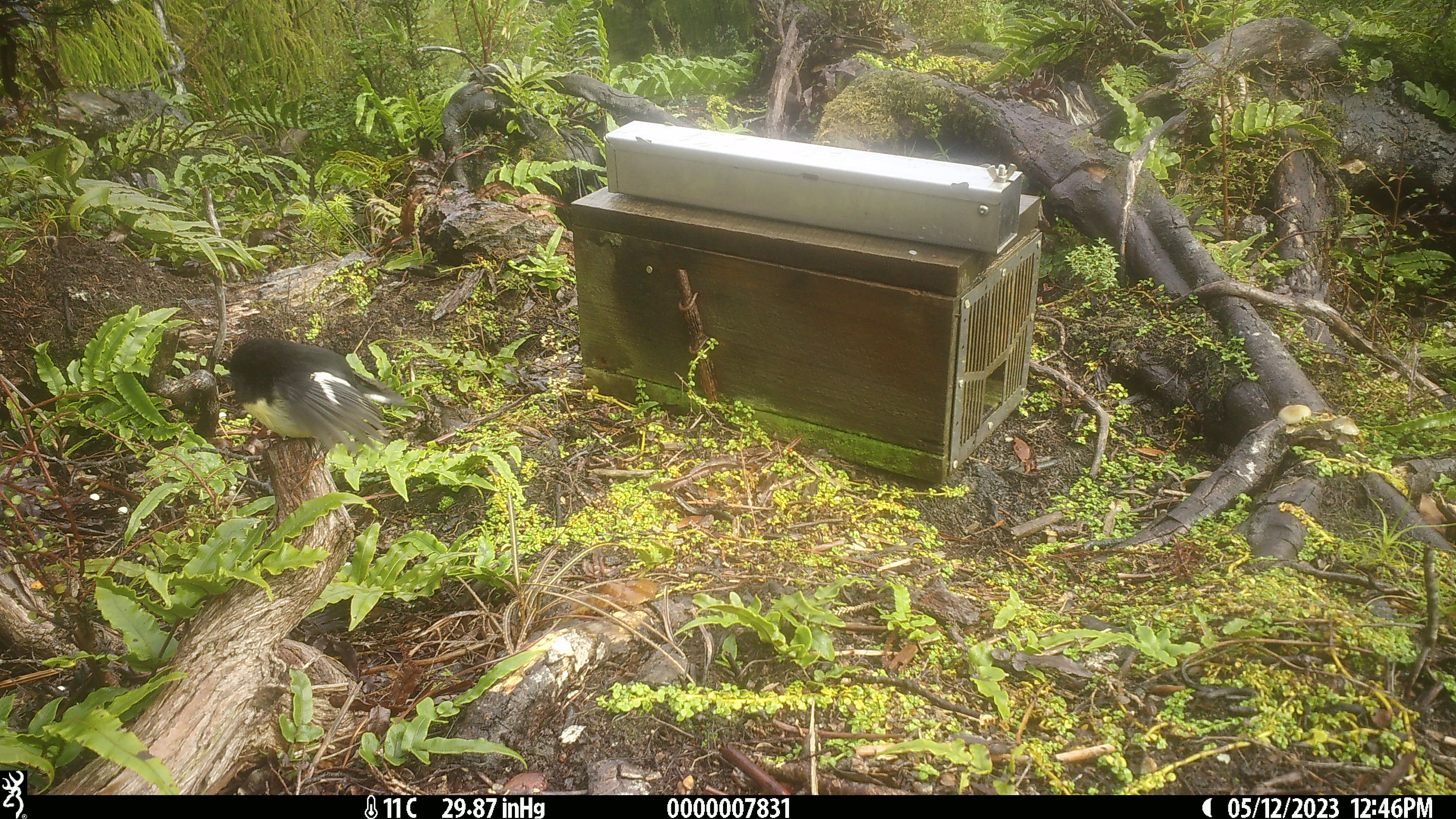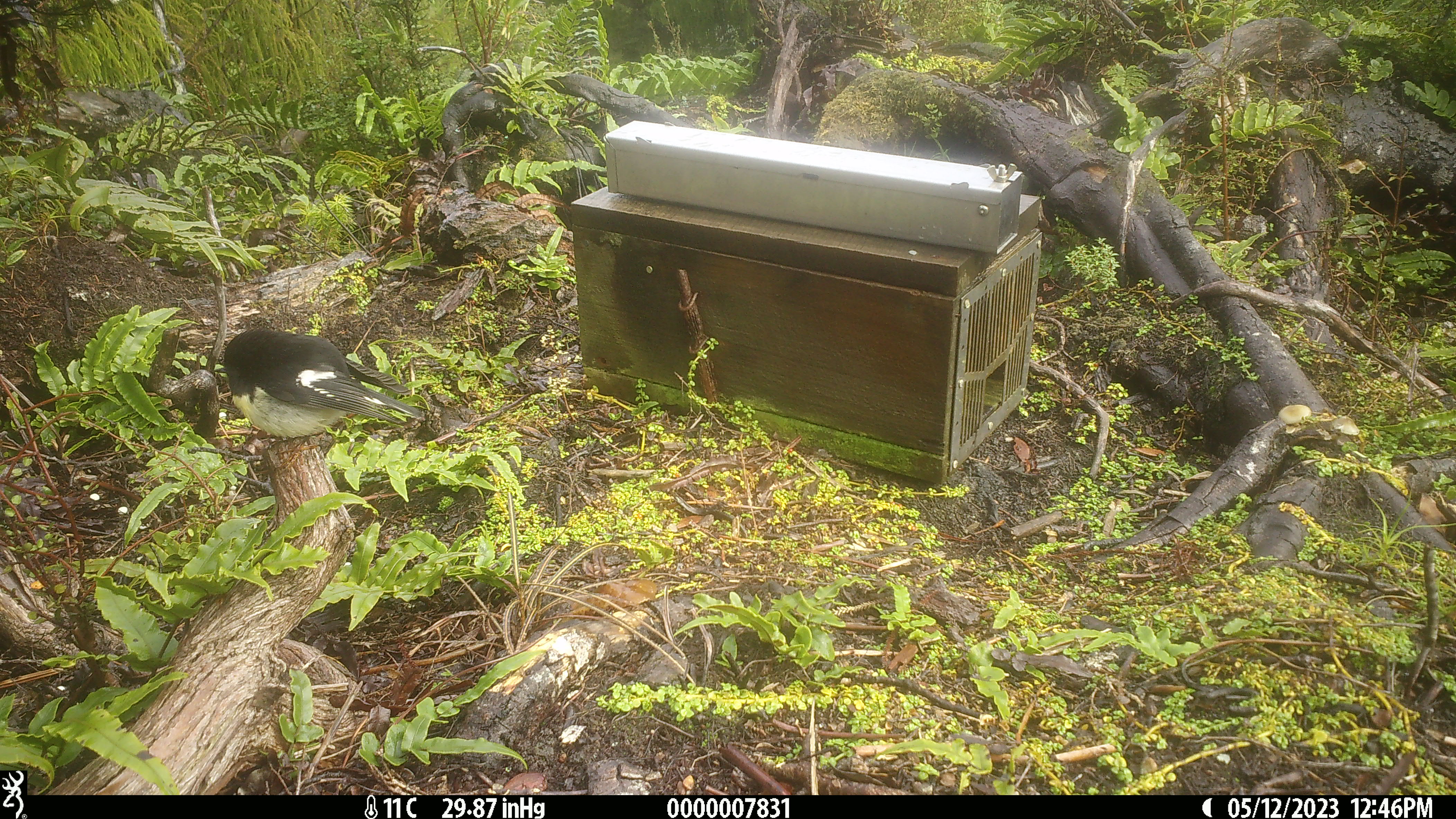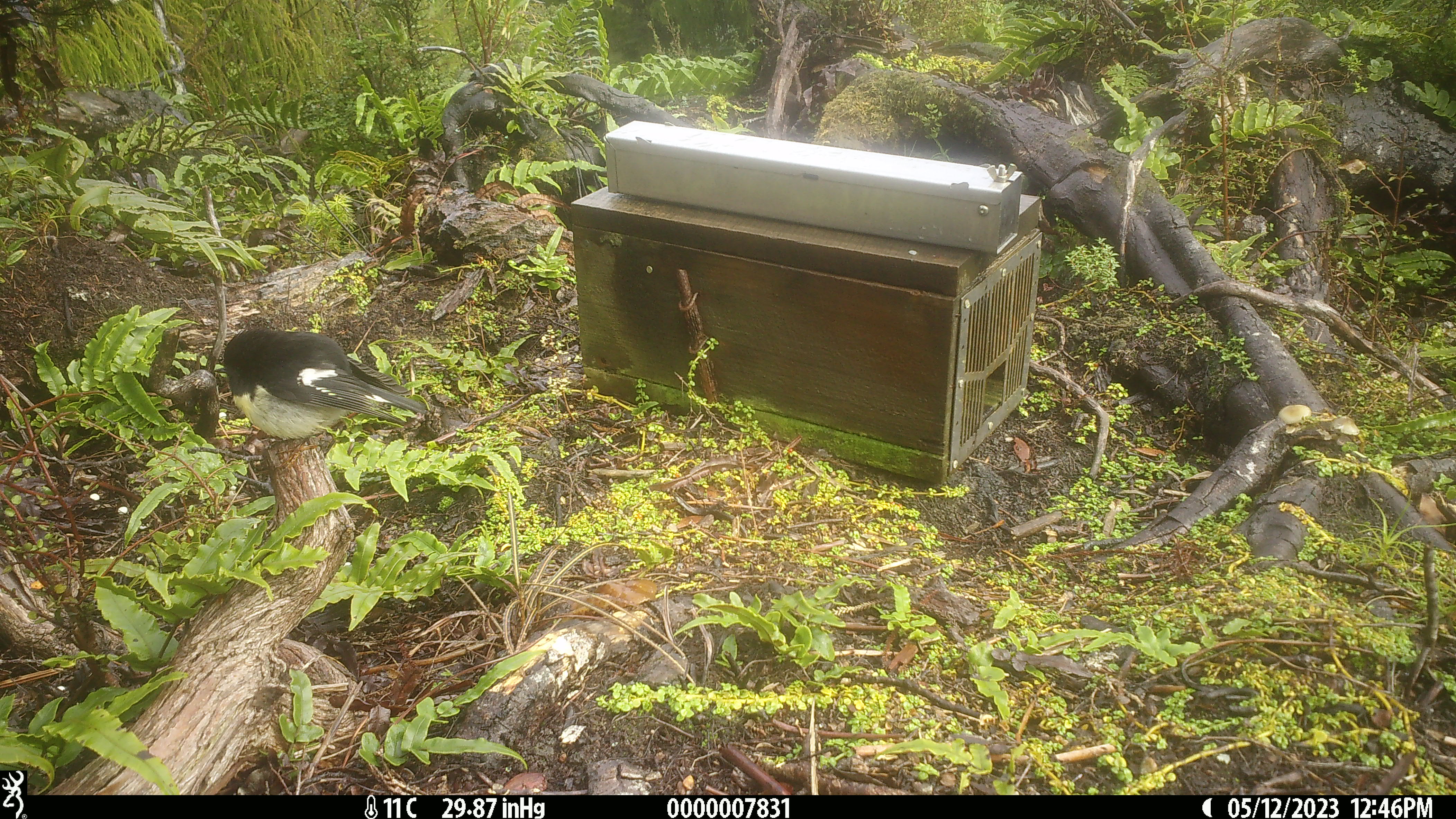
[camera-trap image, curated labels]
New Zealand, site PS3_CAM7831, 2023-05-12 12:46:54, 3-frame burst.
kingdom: Animalia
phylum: Chordata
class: Aves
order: Passeriformes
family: Petroicidae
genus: Petroica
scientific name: Petroica macrocephala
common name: tomtit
Tomtit (Petroica macrocephala).